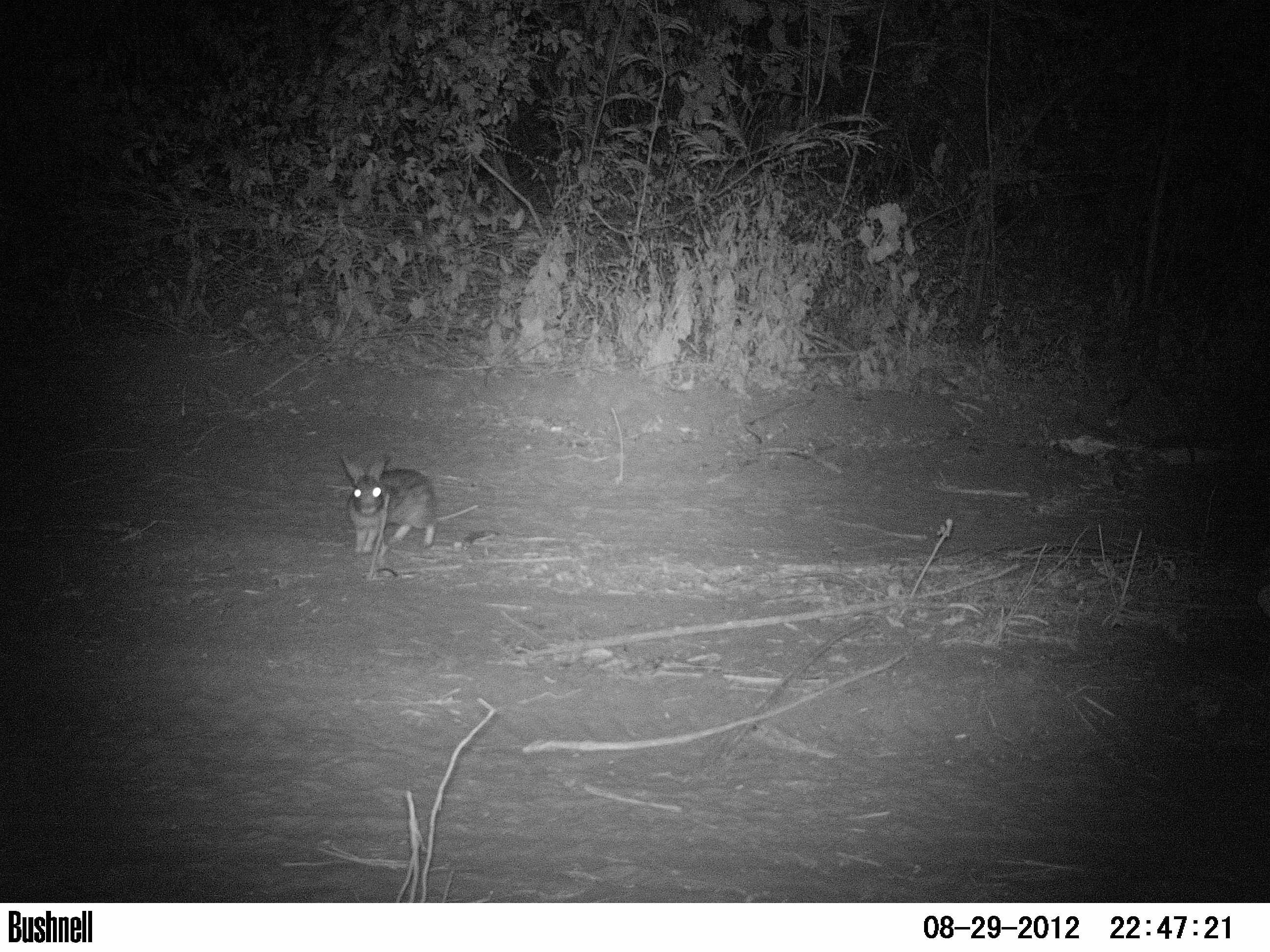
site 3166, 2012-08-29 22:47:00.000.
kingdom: Animalia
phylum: Chordata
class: Mammalia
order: Lagomorpha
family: Leporidae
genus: Sylvilagus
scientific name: Sylvilagus brasiliensis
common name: tapeti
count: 1